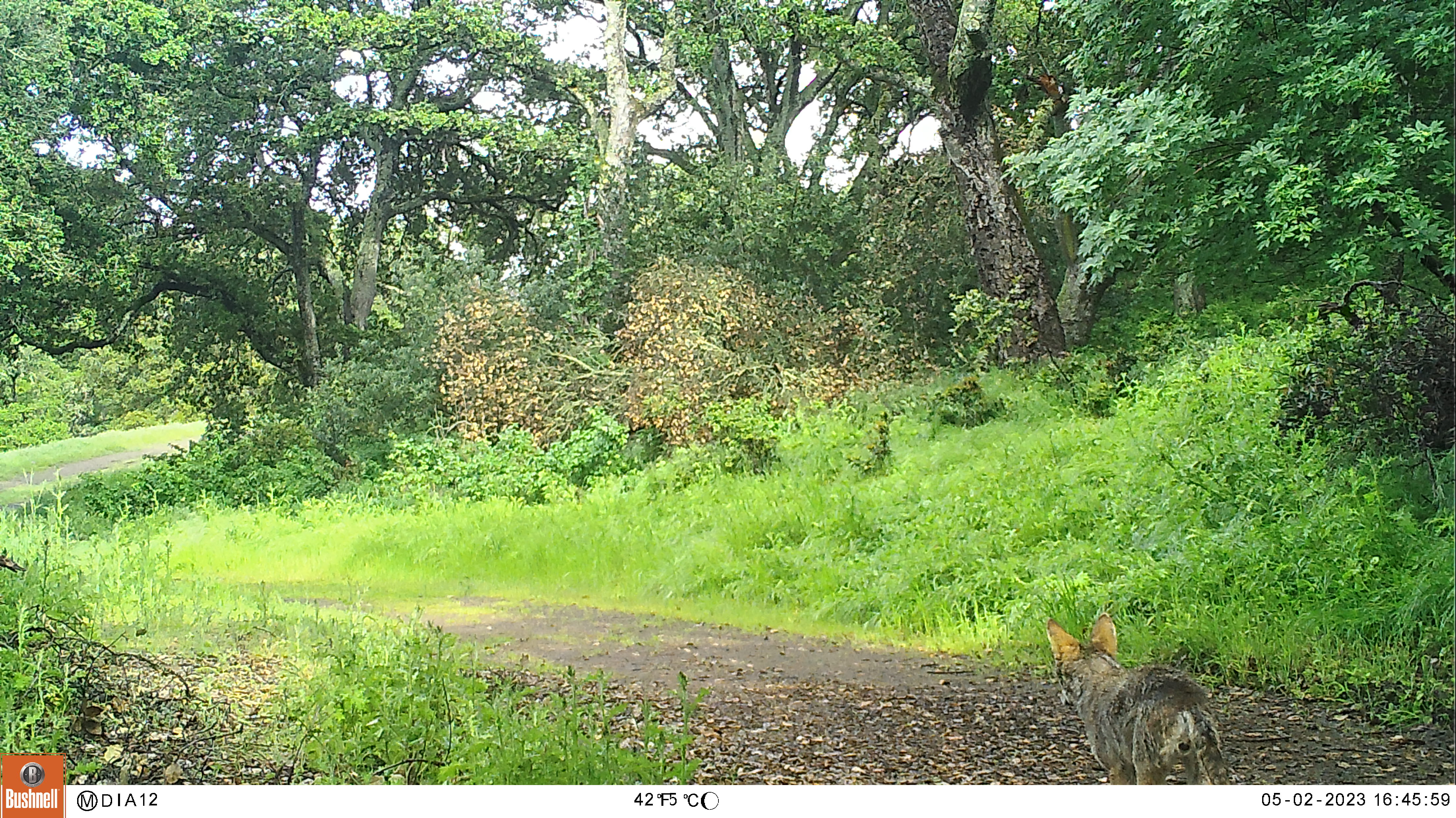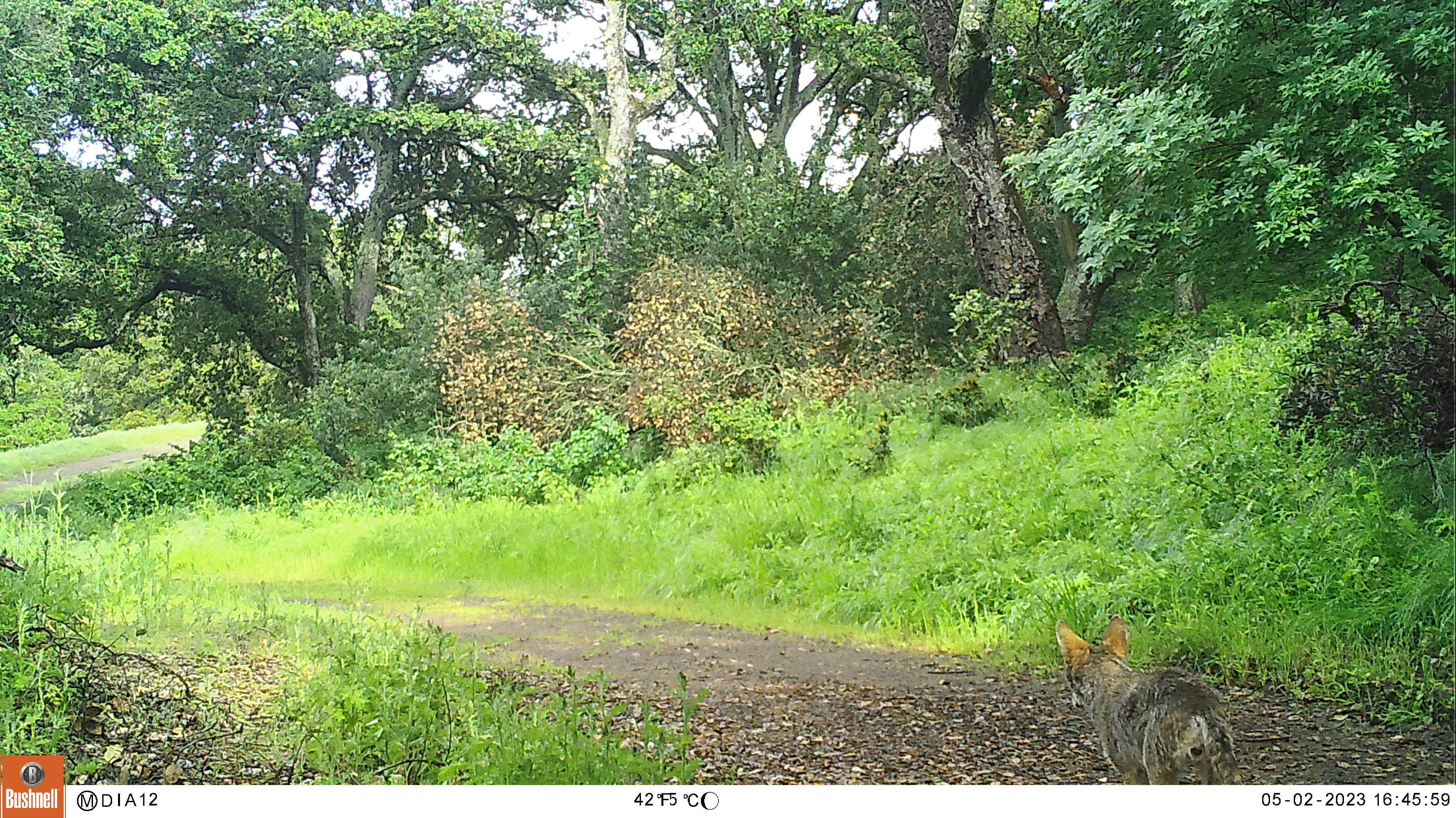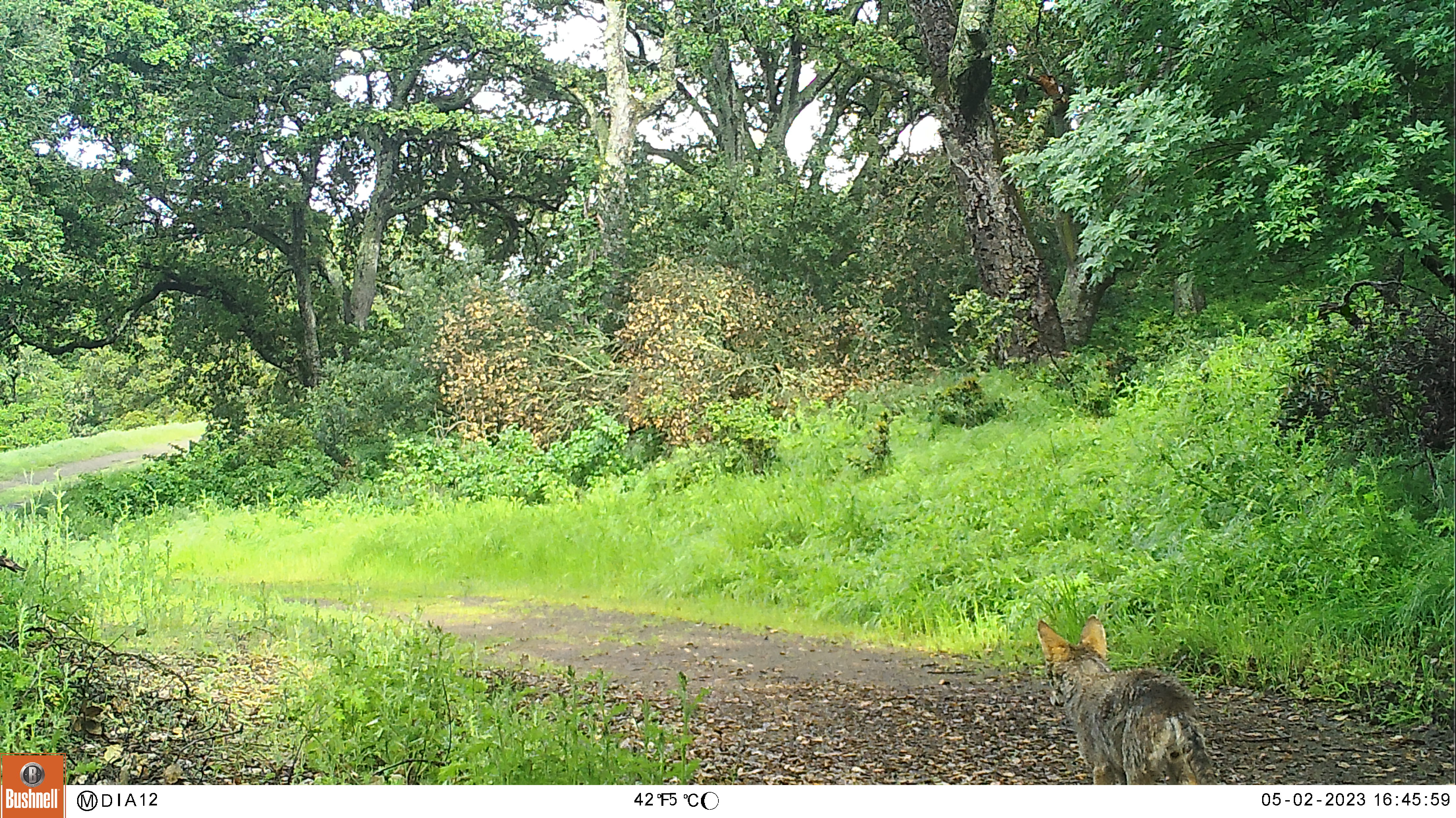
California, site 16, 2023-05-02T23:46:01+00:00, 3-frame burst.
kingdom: Animalia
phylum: Chordata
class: Mammalia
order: Carnivora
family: Canidae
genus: Canis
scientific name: Canis latrans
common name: coyote